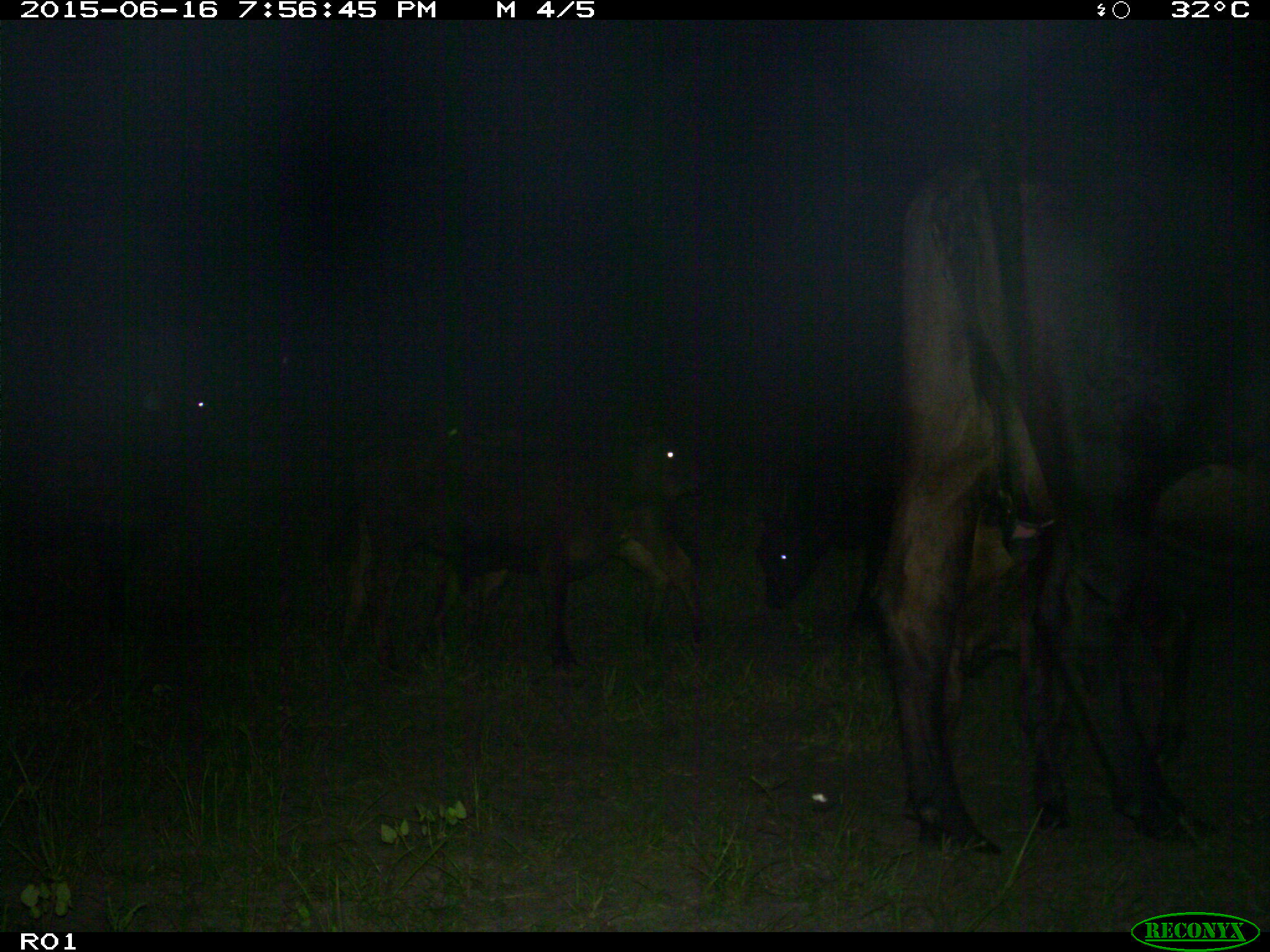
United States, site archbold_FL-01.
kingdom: Animalia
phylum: Chordata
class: Mammalia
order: Artiodactyla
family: Bovidae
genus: Bos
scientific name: Bos taurus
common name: domestic cow